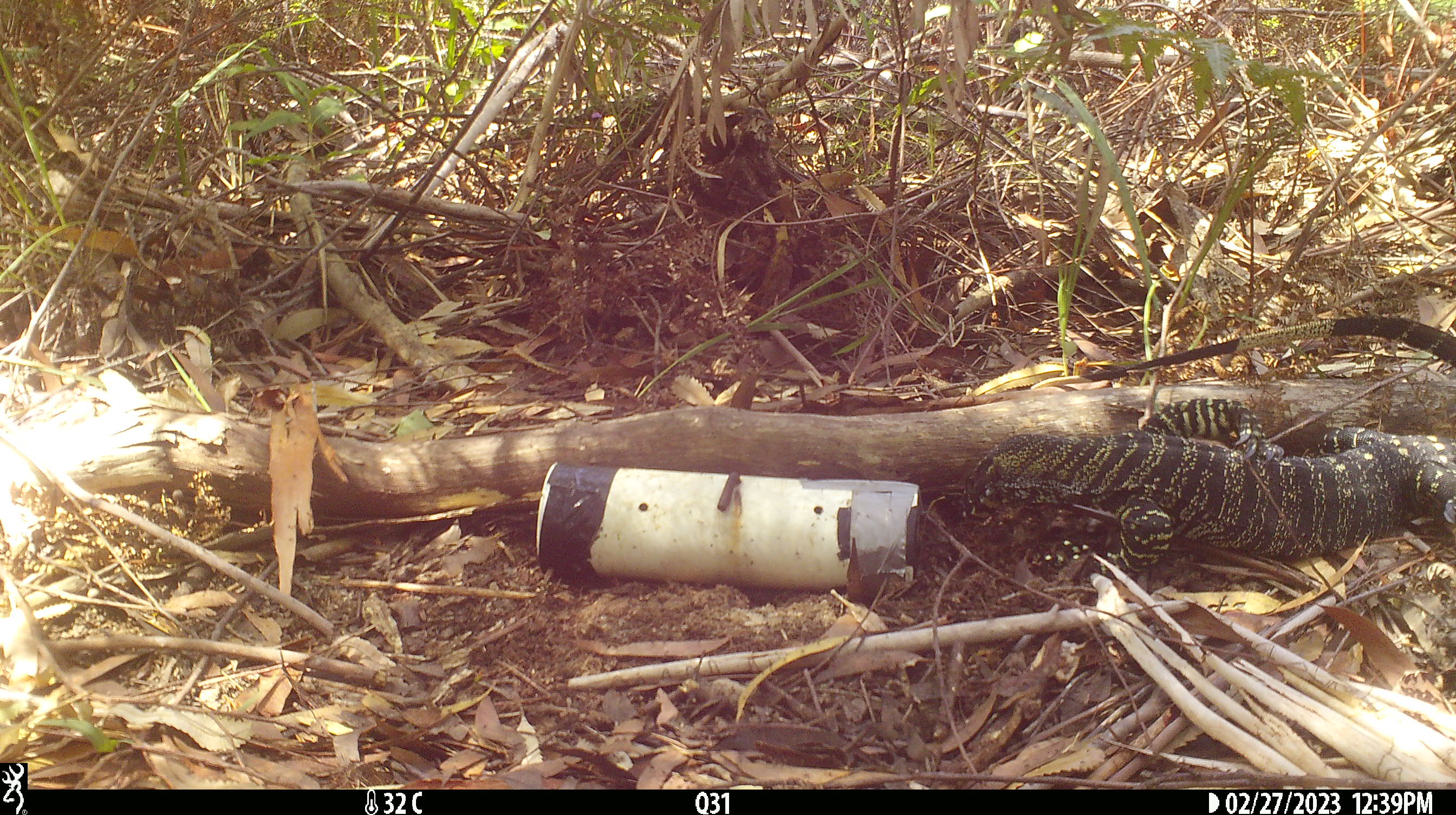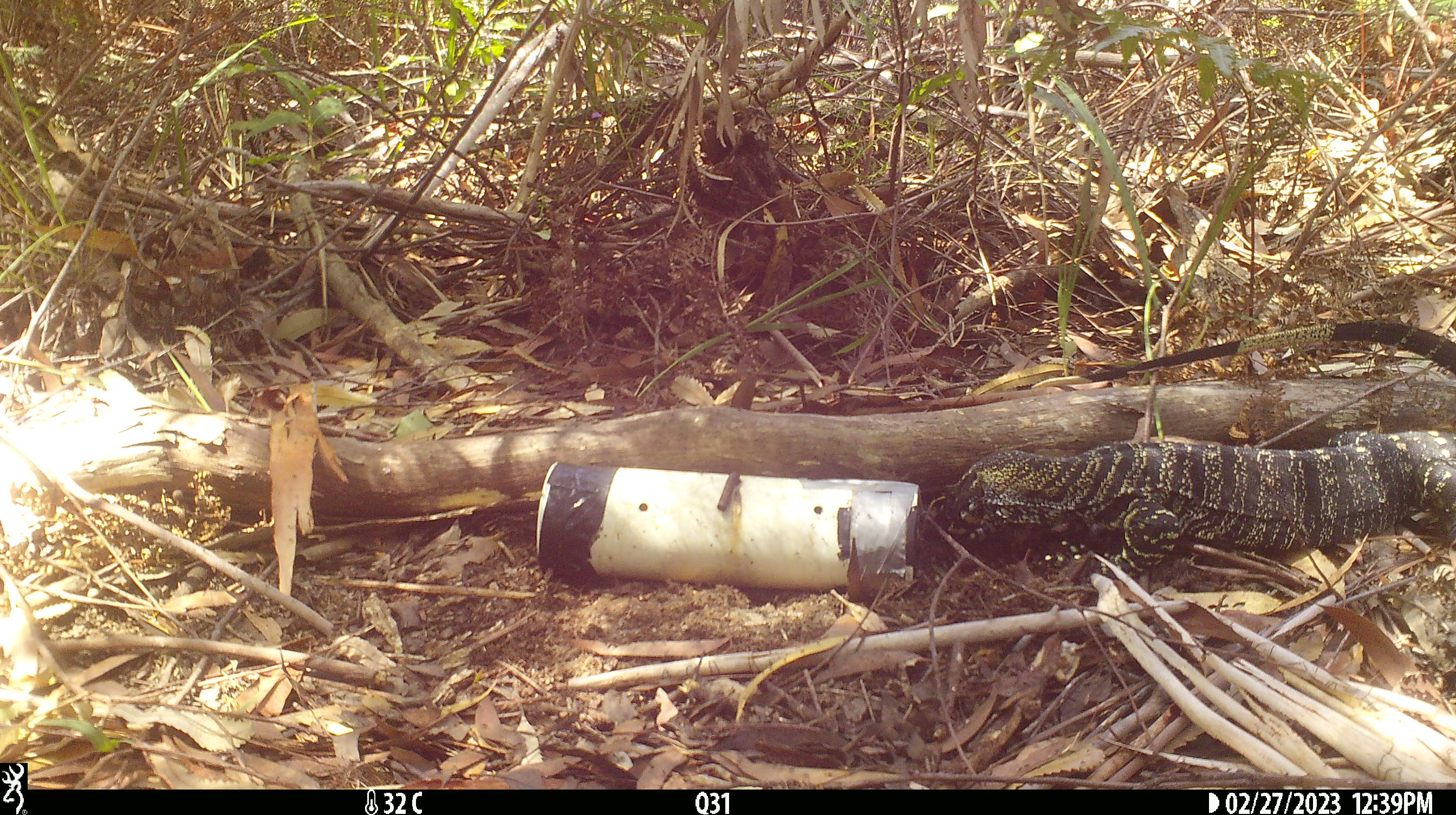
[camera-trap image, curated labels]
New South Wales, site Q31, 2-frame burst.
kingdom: Animalia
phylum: Chordata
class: Reptilia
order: Squamata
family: Varanidae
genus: Varanus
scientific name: Varanus varius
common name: lace monitor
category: goanna